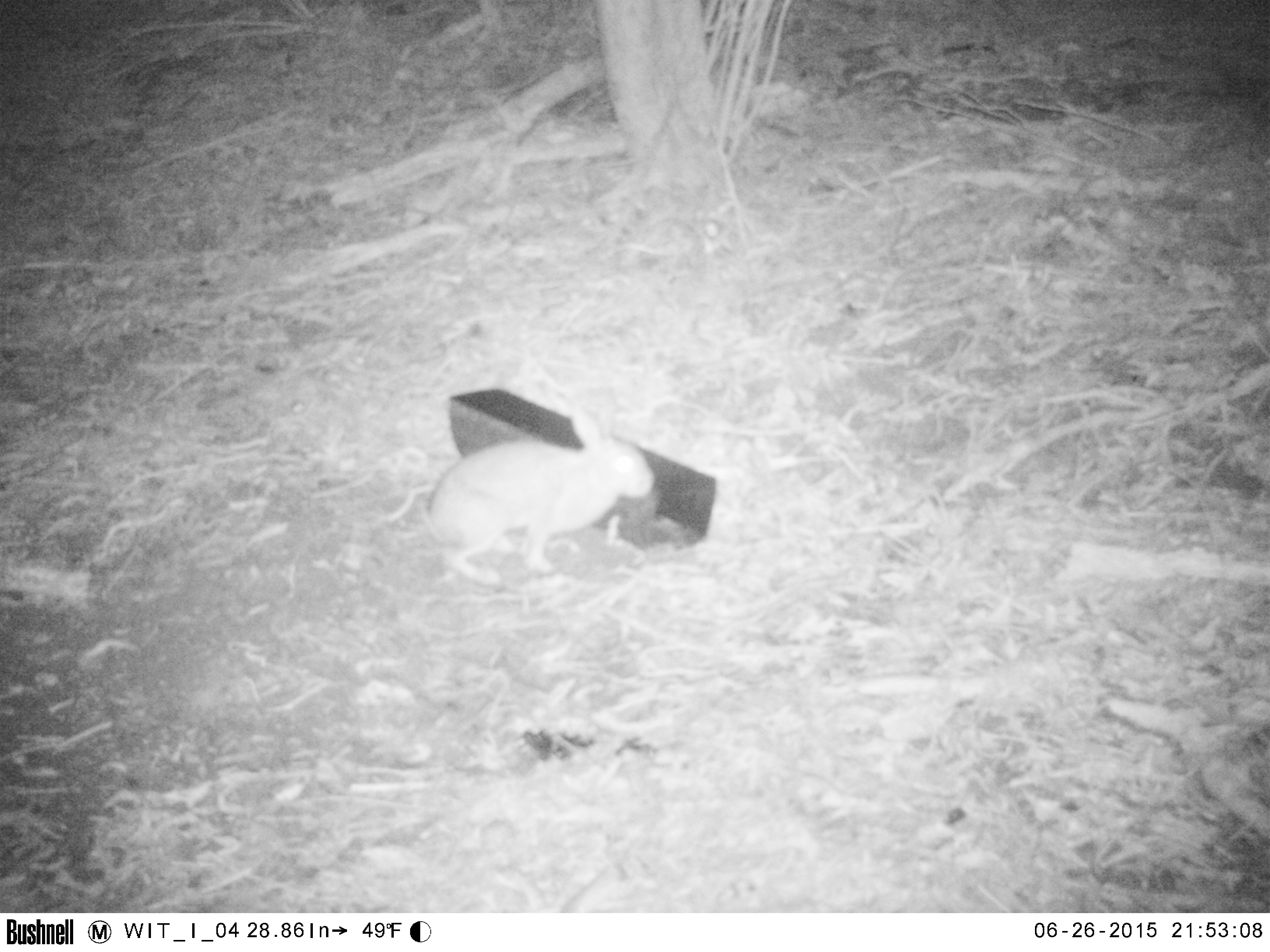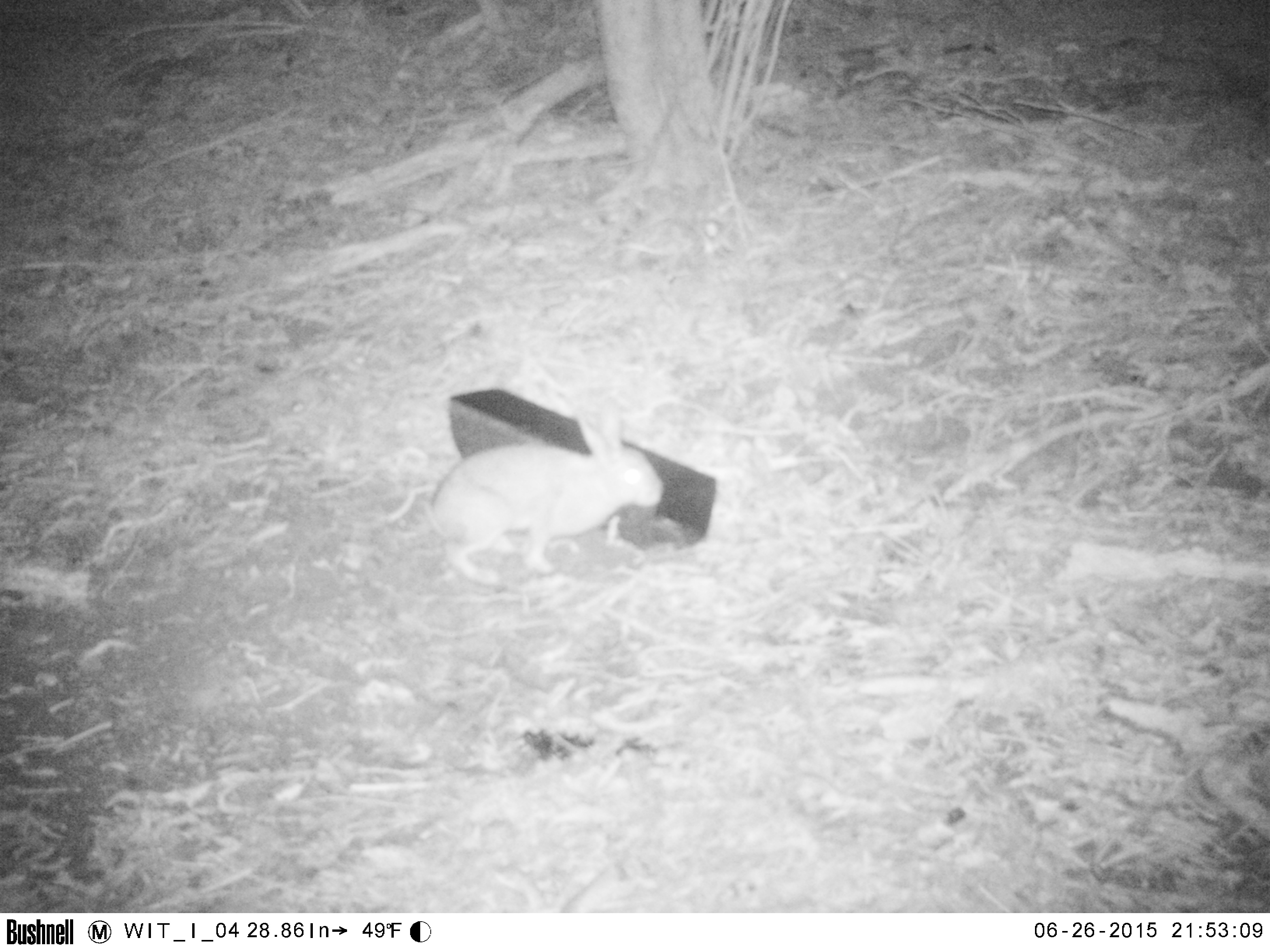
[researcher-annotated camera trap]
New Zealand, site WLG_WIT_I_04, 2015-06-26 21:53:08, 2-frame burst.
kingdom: Animalia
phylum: Chordata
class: Mammalia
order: Lagomorpha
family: Leporidae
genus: Oryctolagus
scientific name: Oryctolagus cuniculus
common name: european rabbit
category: rabbit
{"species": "rabbit (european rabbit) (Oryctolagus cuniculus)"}